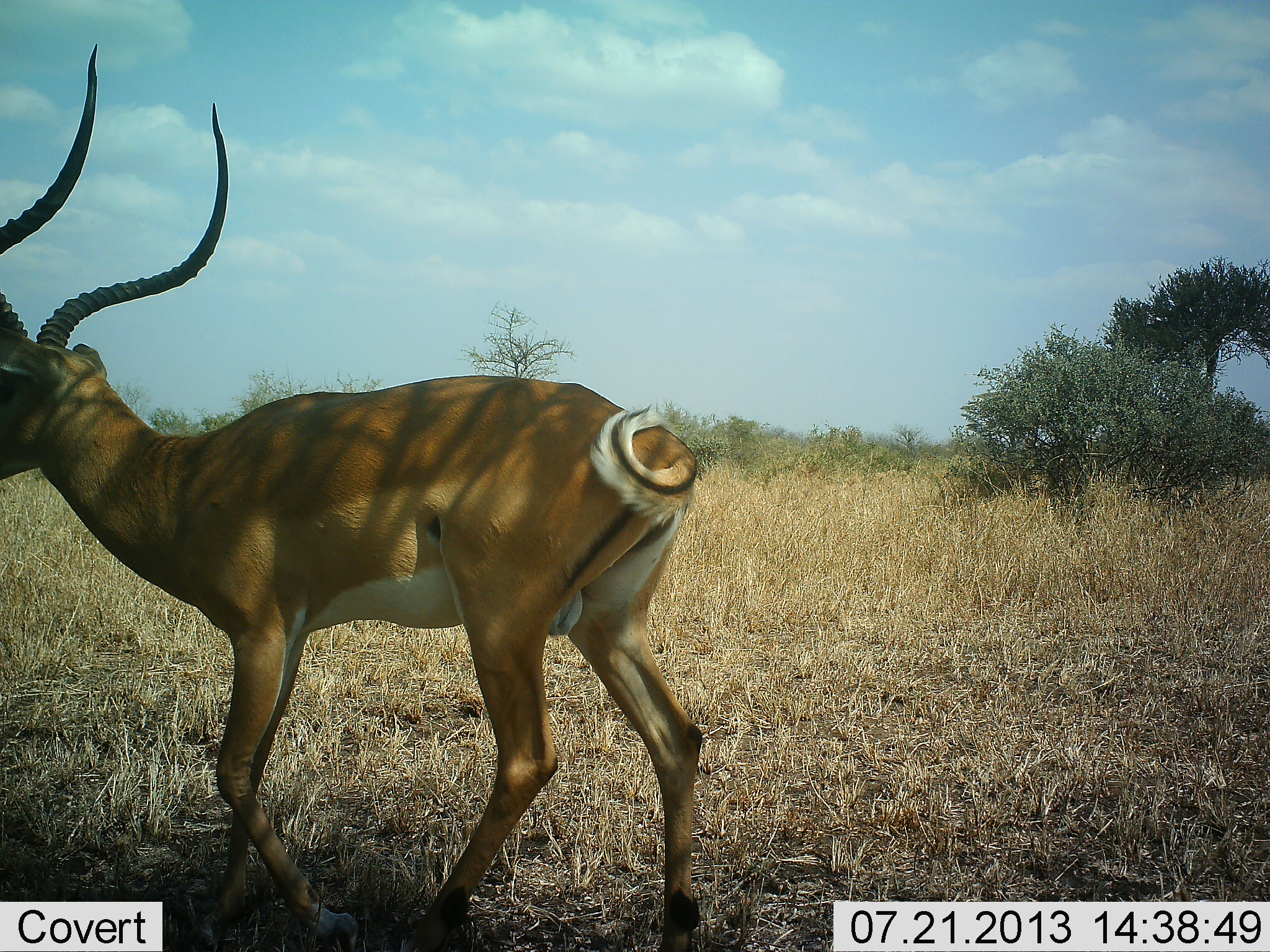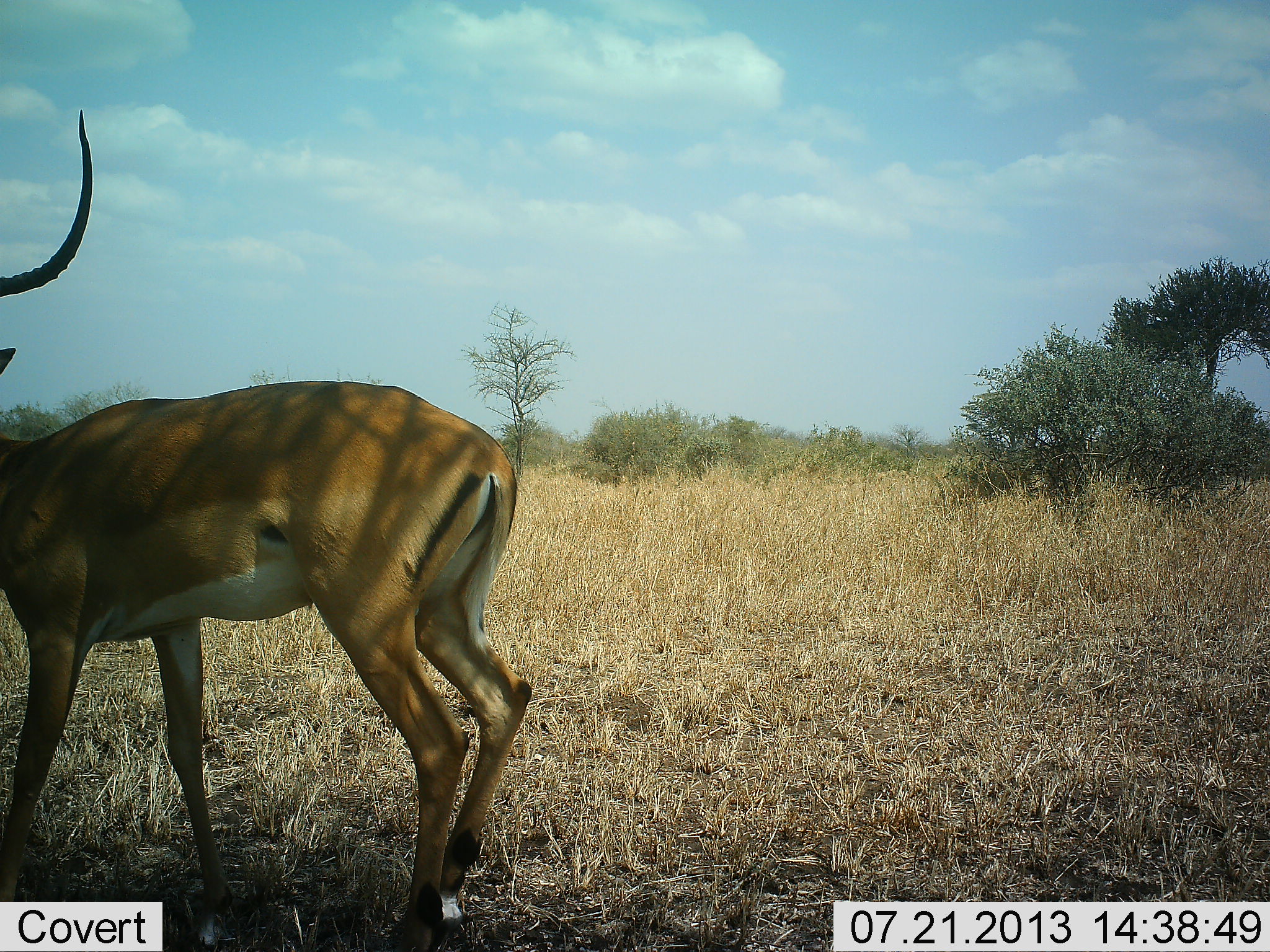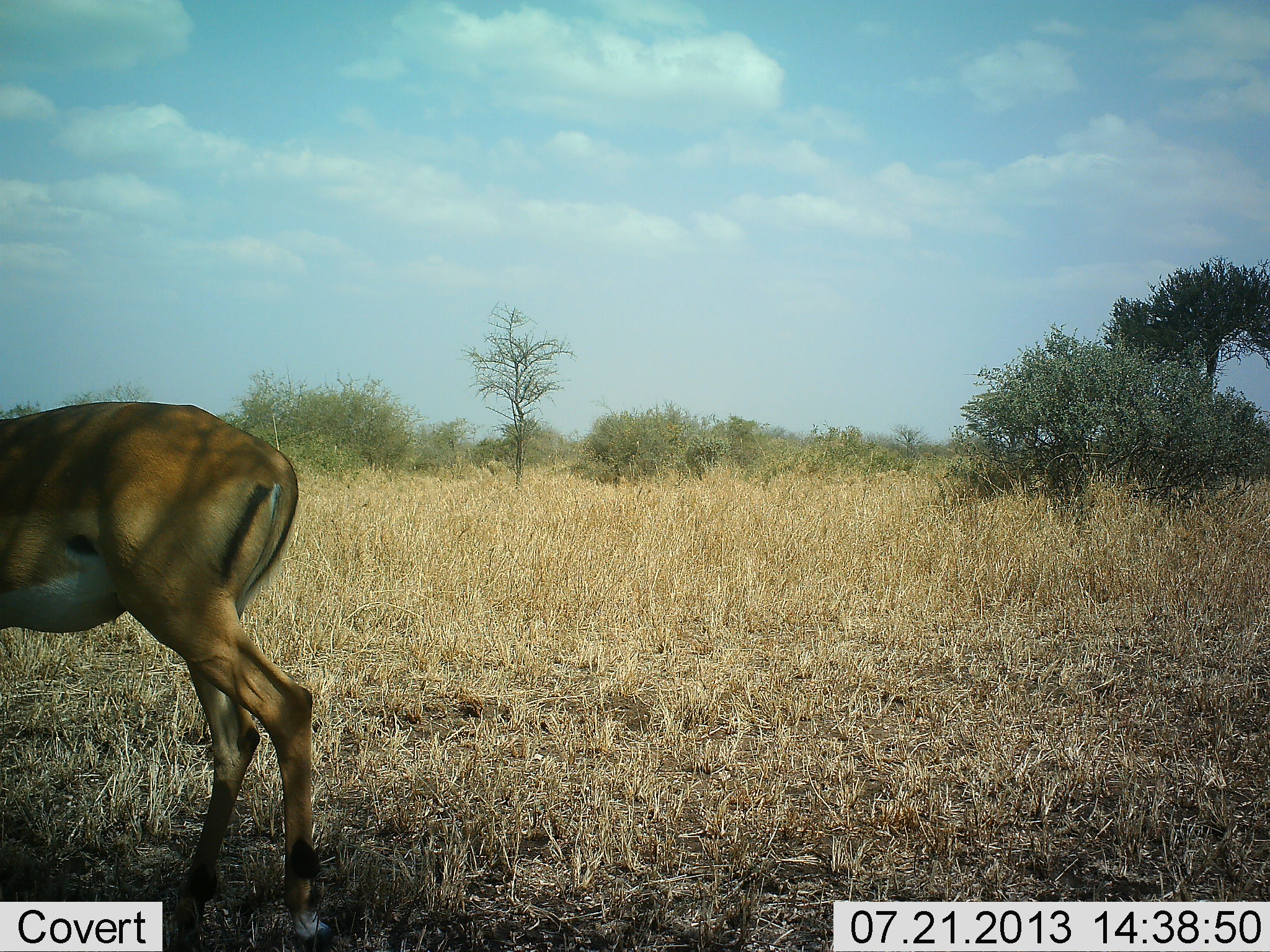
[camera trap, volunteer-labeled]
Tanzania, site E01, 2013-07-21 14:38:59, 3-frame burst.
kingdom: Animalia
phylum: Chordata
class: Mammalia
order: Artiodactyla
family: Bovidae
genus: Aepyceros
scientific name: Aepyceros melampus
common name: impala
Impala (Aepyceros melampus), count 1. Behavior (volunteer vote fractions): standing 4%, resting 0%, moving 93%, interacting 4%. Young present (vote fraction): 0%. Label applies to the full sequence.